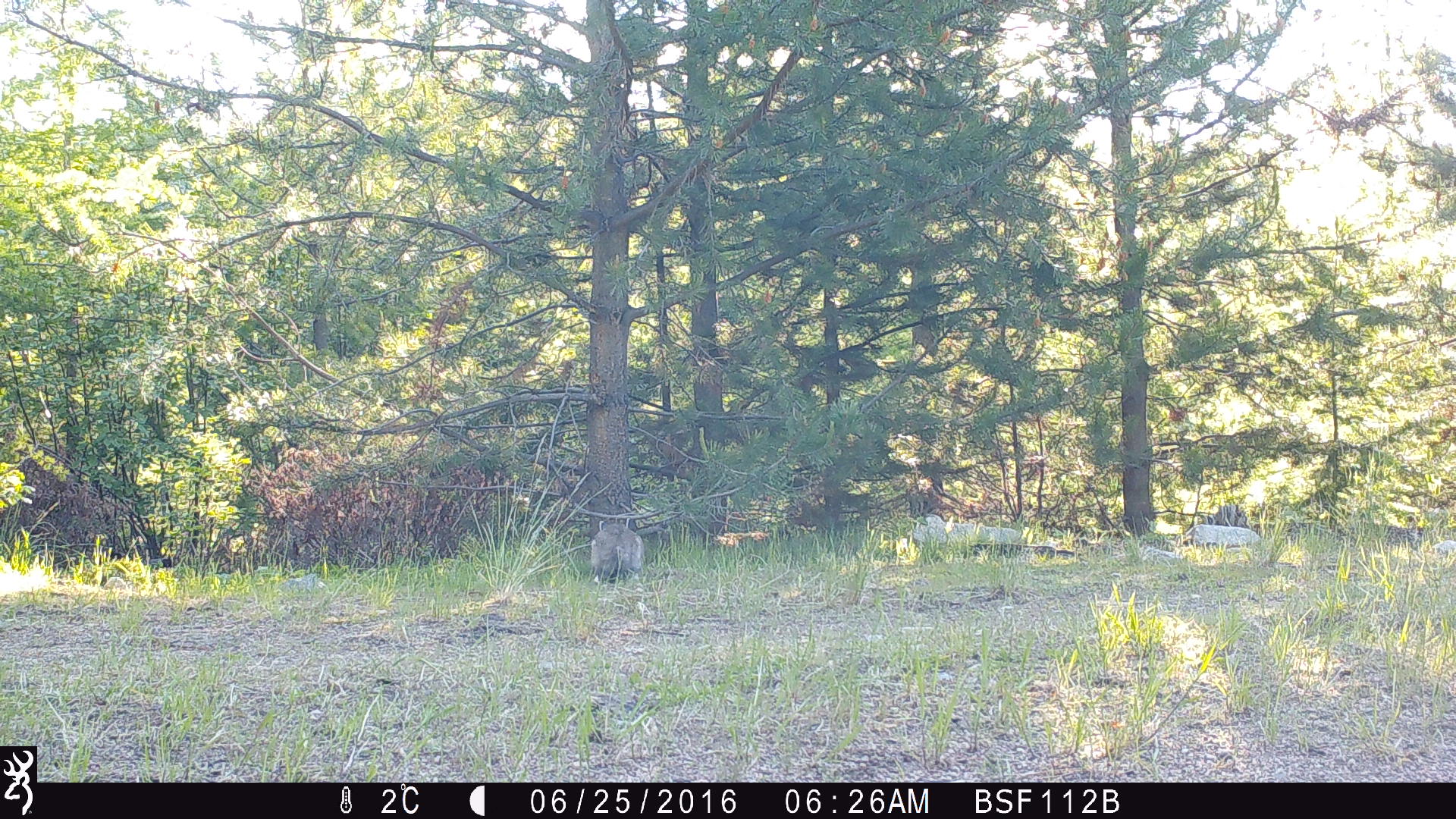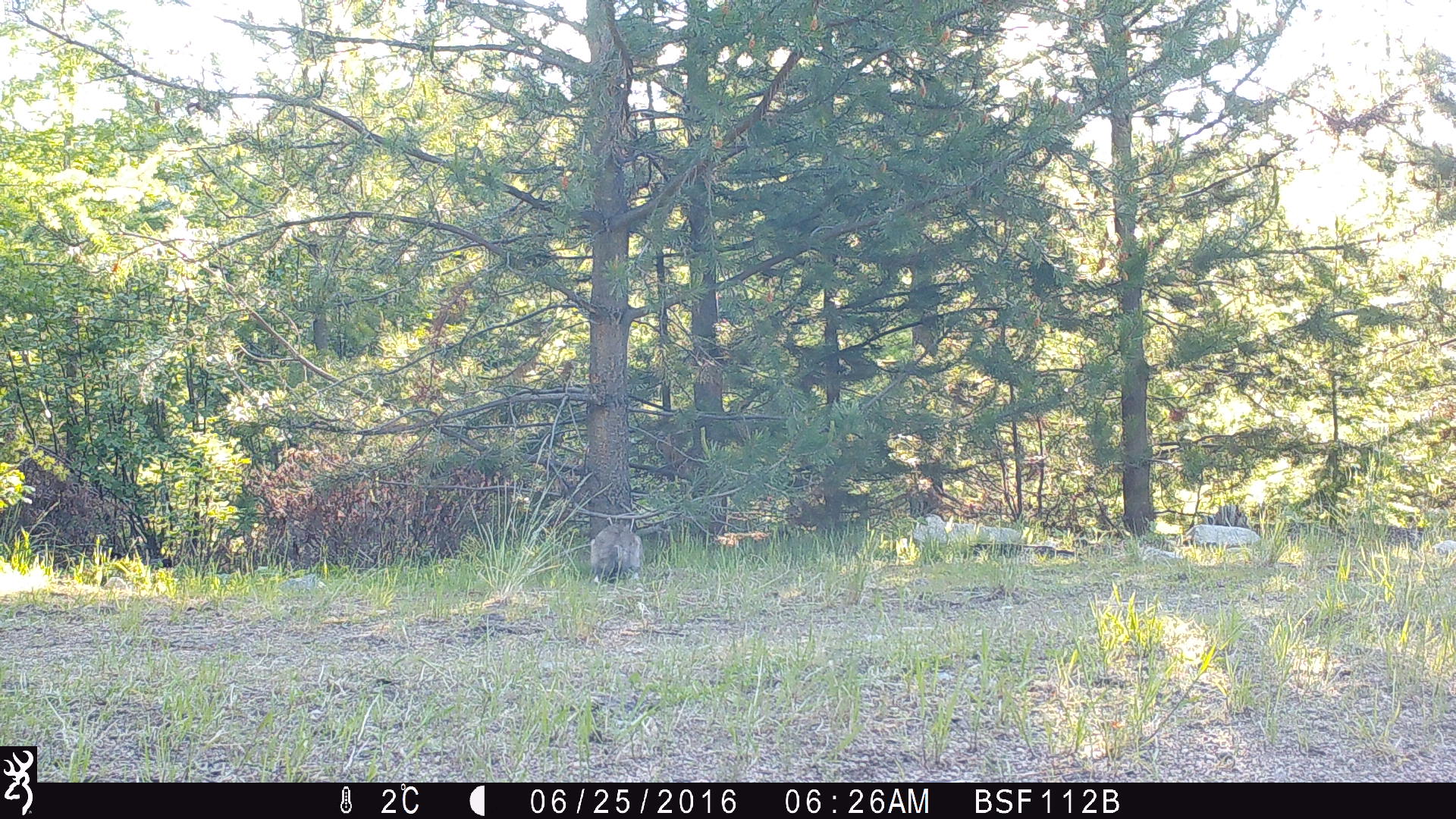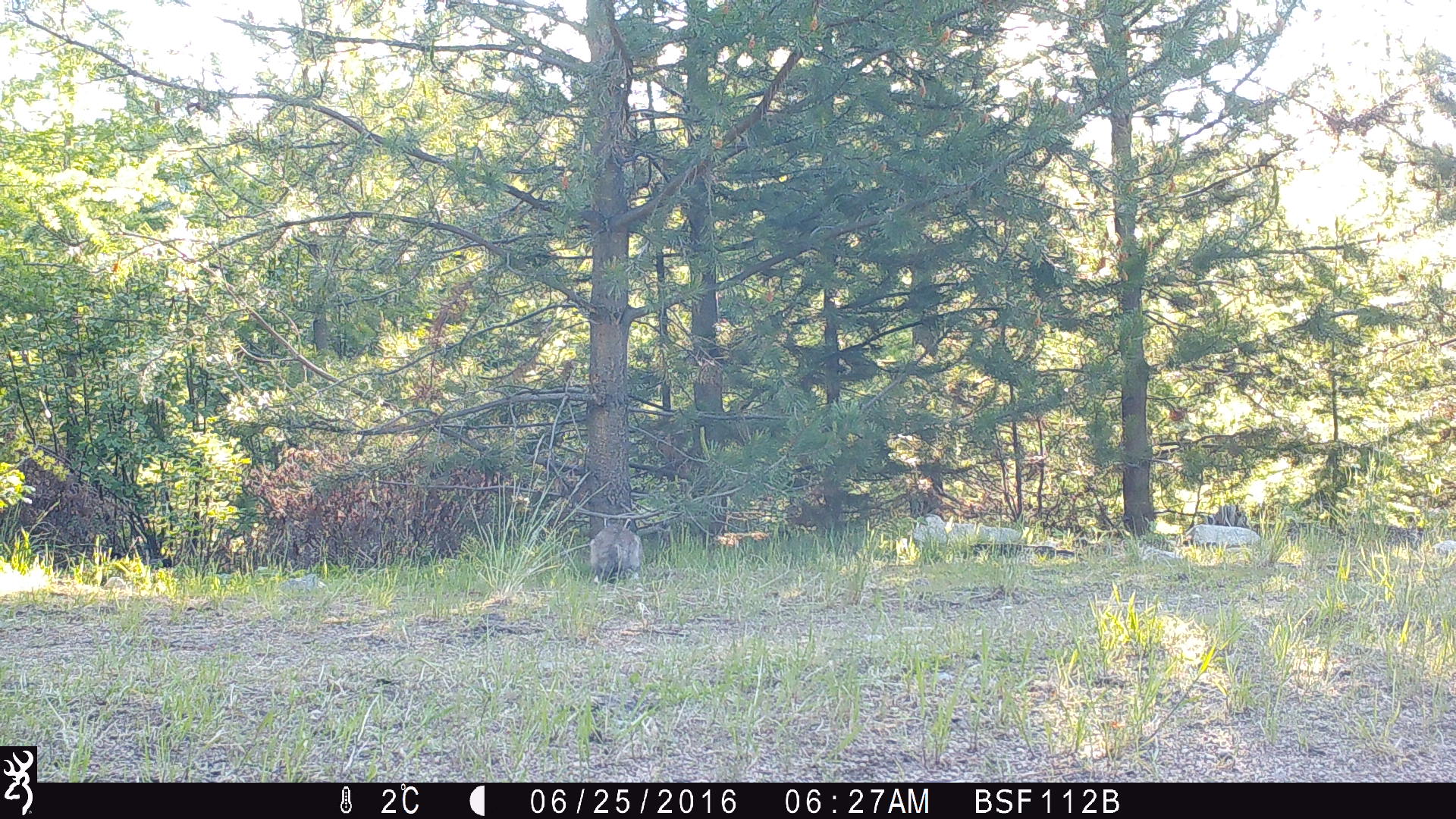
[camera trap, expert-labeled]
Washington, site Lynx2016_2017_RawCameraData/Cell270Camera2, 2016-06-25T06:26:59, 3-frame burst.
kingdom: Animalia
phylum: Chordata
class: Mammalia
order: Lagomorpha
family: Leporidae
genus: Lepus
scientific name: Lepus americanus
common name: snowshoe hare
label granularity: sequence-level